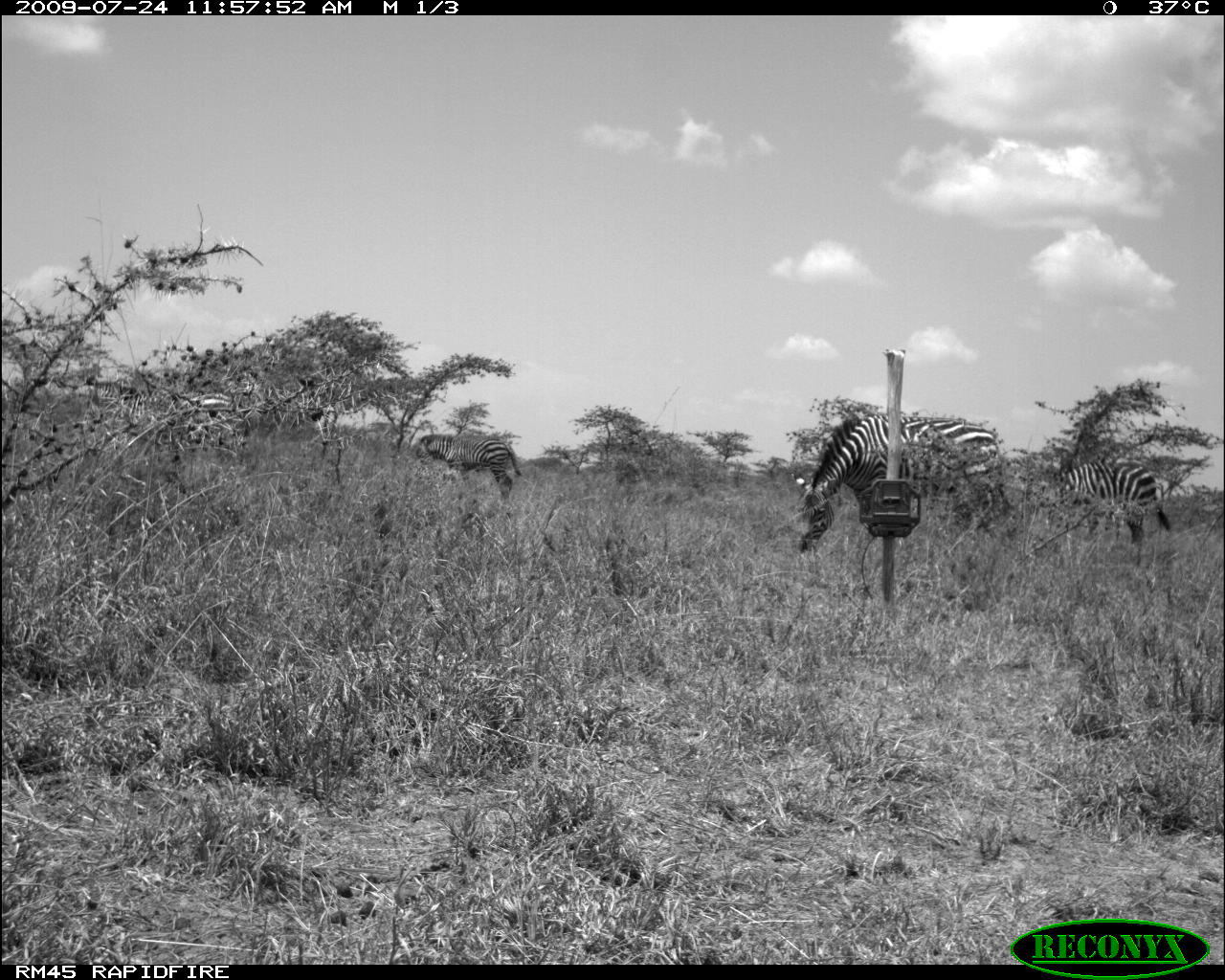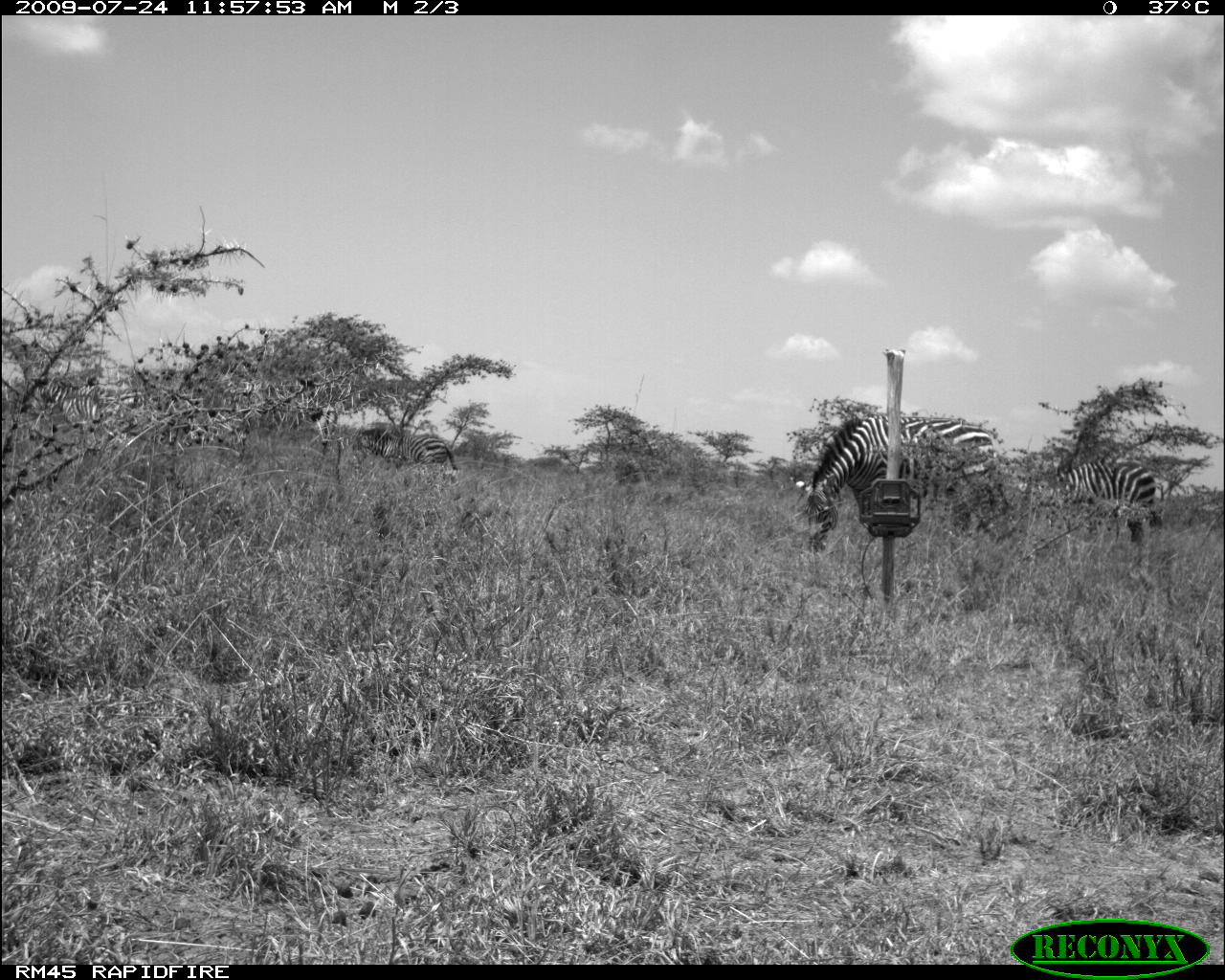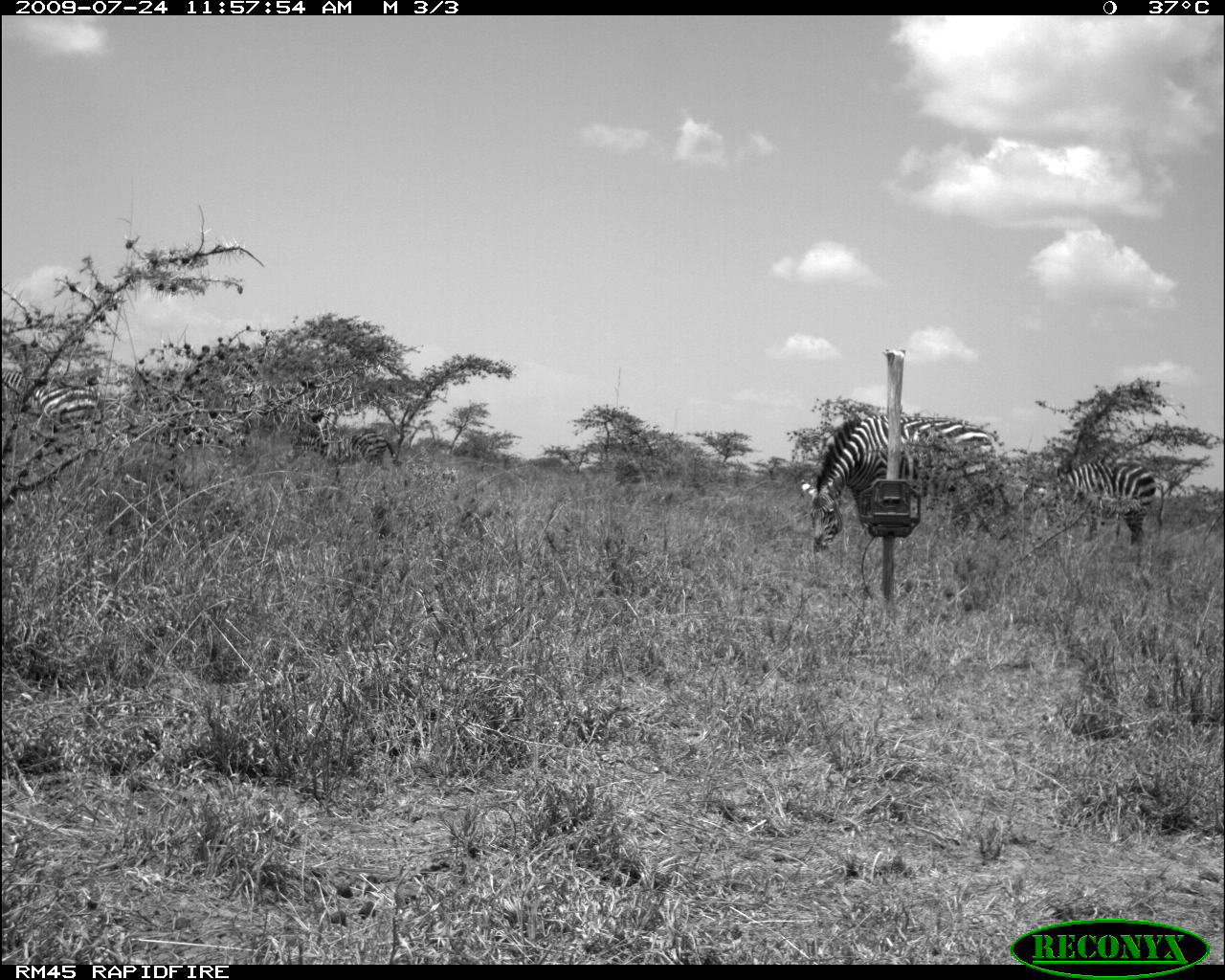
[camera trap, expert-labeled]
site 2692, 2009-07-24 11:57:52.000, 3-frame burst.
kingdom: Animalia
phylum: Chordata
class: Mammalia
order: Perissodactyla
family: Equidae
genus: Equus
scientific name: Equus quagga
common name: plains zebra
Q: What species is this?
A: Equus quagga (plains zebra).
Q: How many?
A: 4.